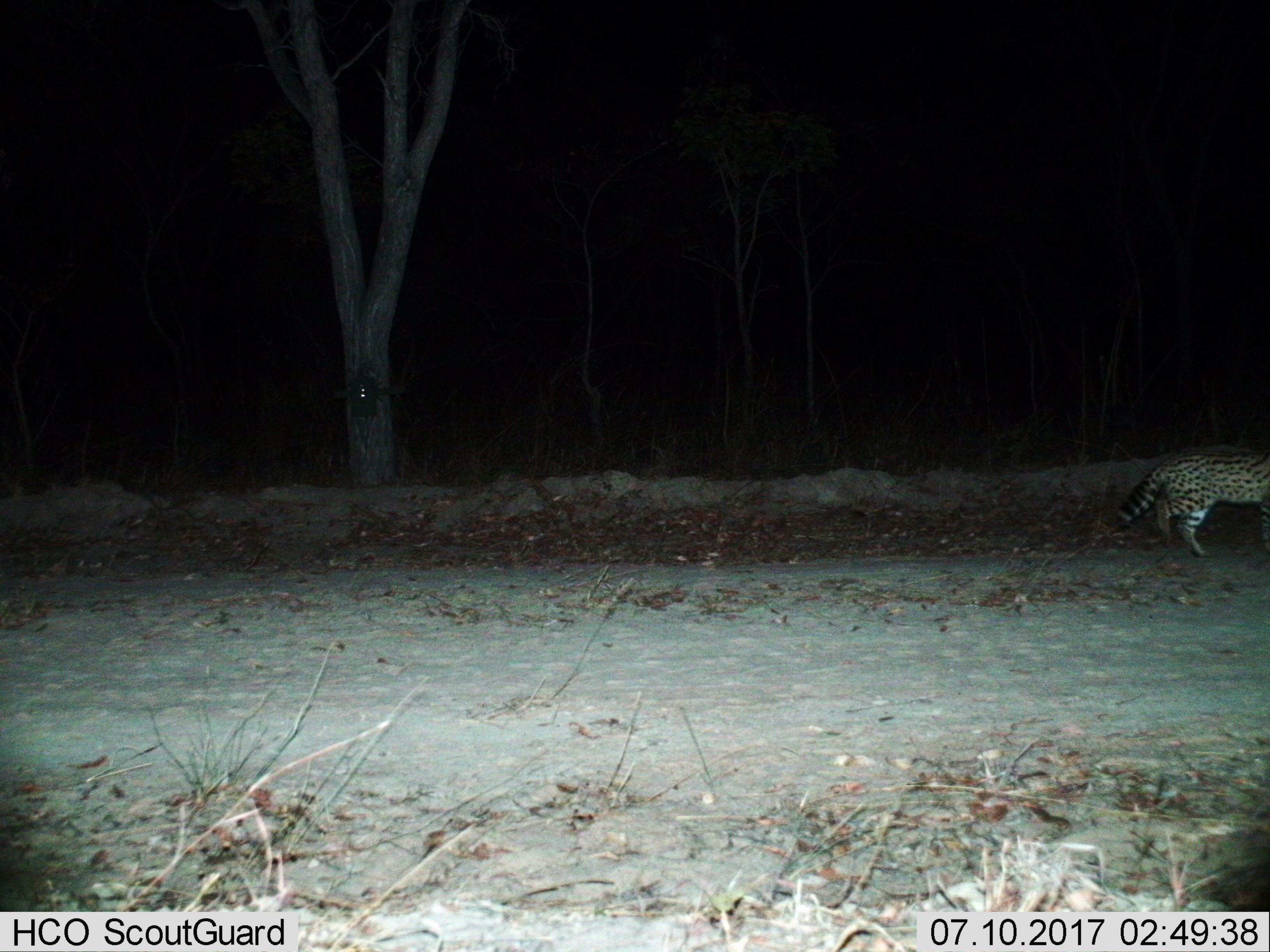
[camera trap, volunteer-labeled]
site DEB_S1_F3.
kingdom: Animalia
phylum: Chordata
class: Mammalia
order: Carnivora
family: Felidae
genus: Leptailurus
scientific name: Leptailurus serval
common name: serval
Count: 1.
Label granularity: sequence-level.